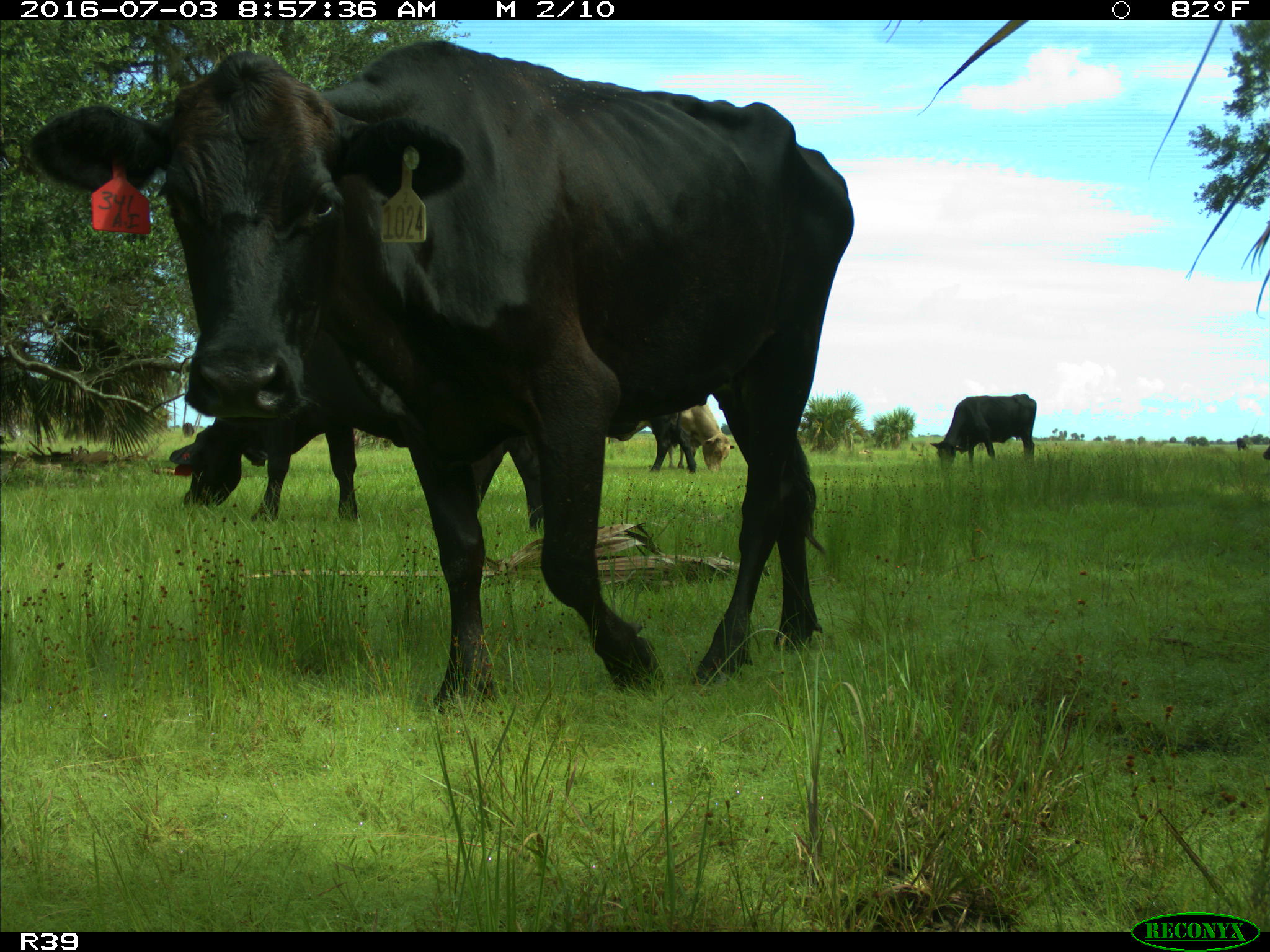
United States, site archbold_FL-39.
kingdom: Animalia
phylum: Chordata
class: Mammalia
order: Artiodactyla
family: Bovidae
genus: Bos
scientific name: Bos taurus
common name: domestic cow